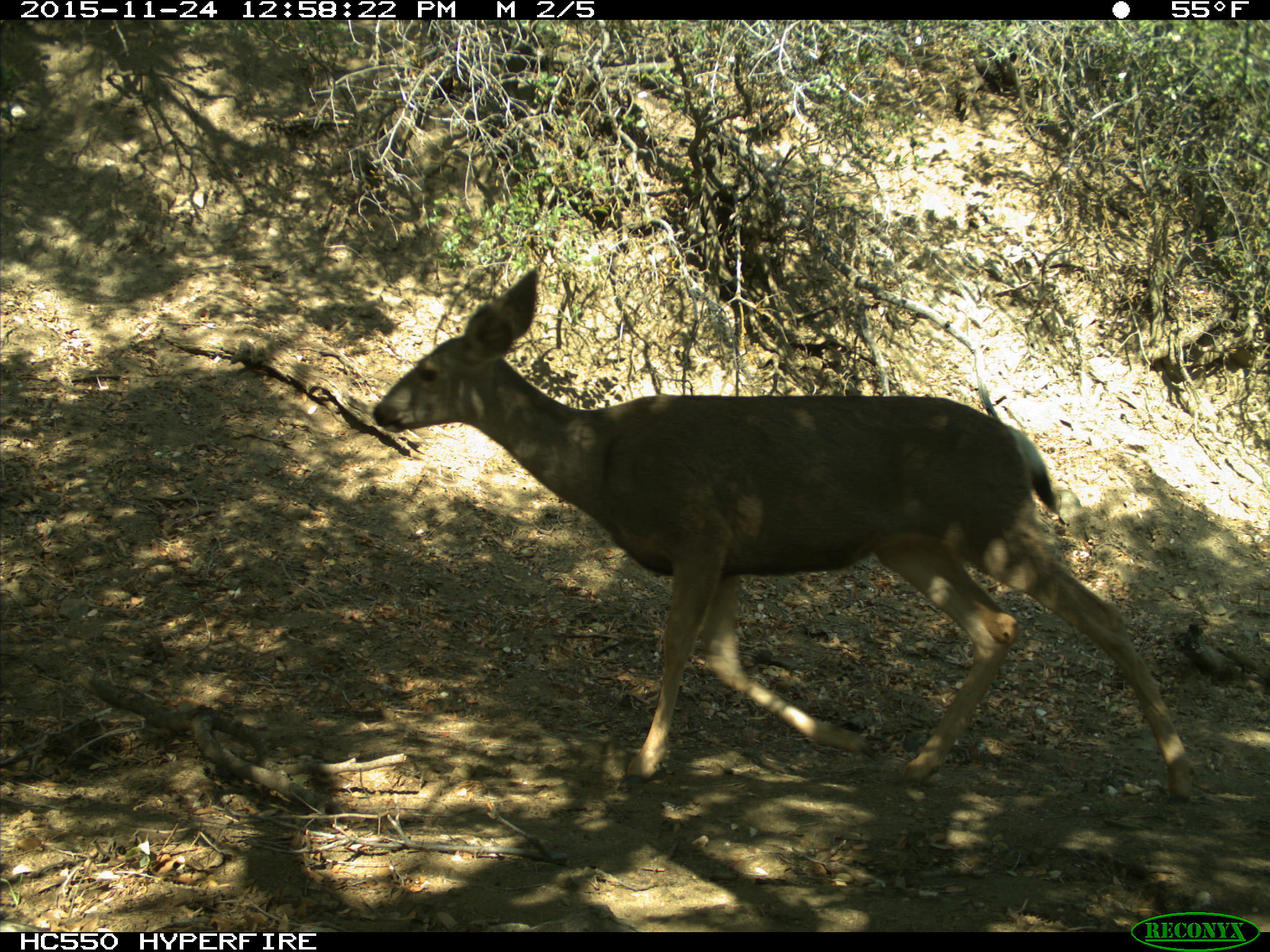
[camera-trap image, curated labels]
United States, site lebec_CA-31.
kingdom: Animalia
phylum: Chordata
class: Mammalia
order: Artiodactyla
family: Cervidae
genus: Odocoileus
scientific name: Odocoileus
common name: deer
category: unidentified deer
Unidentified deer (deer) (Odocoileus).